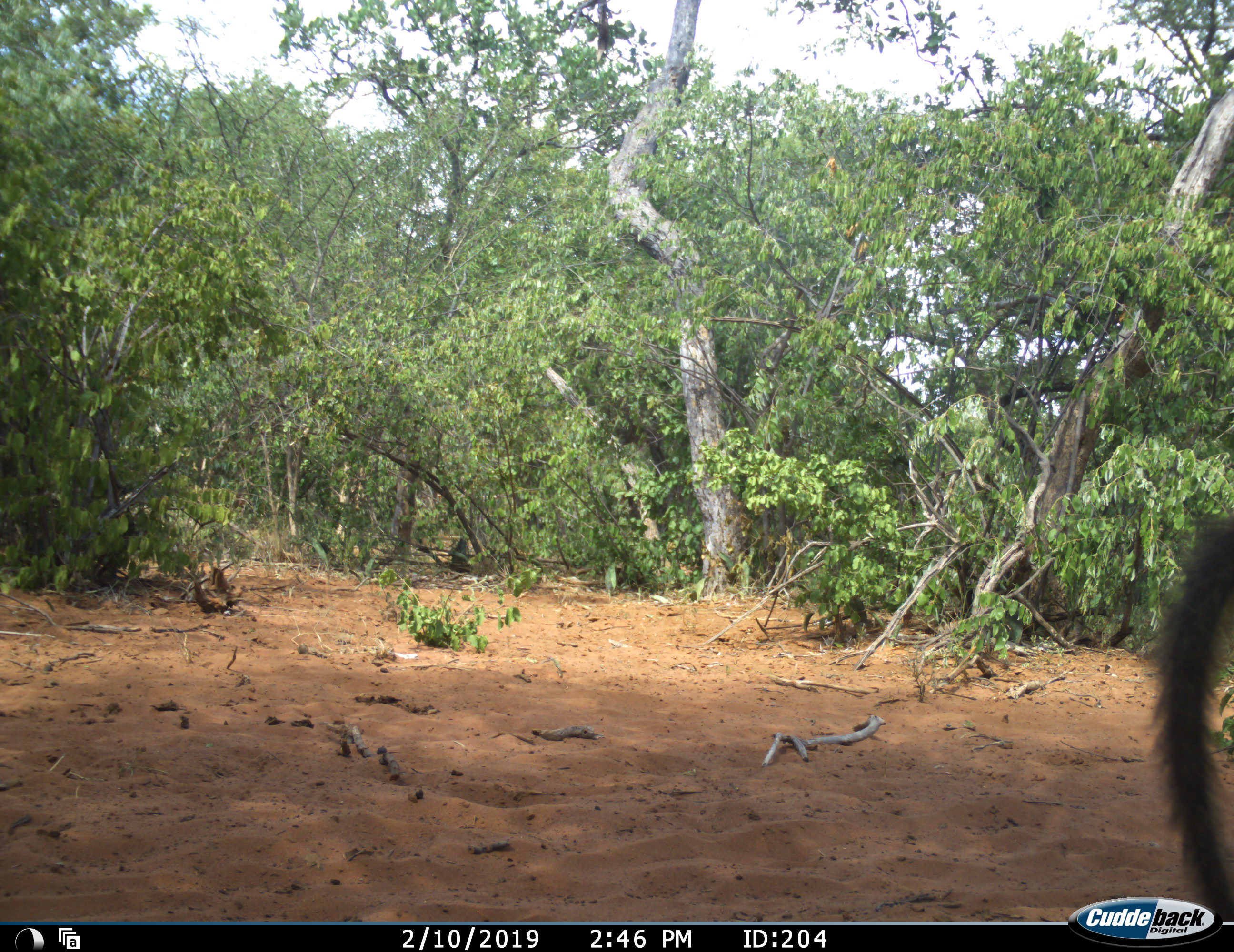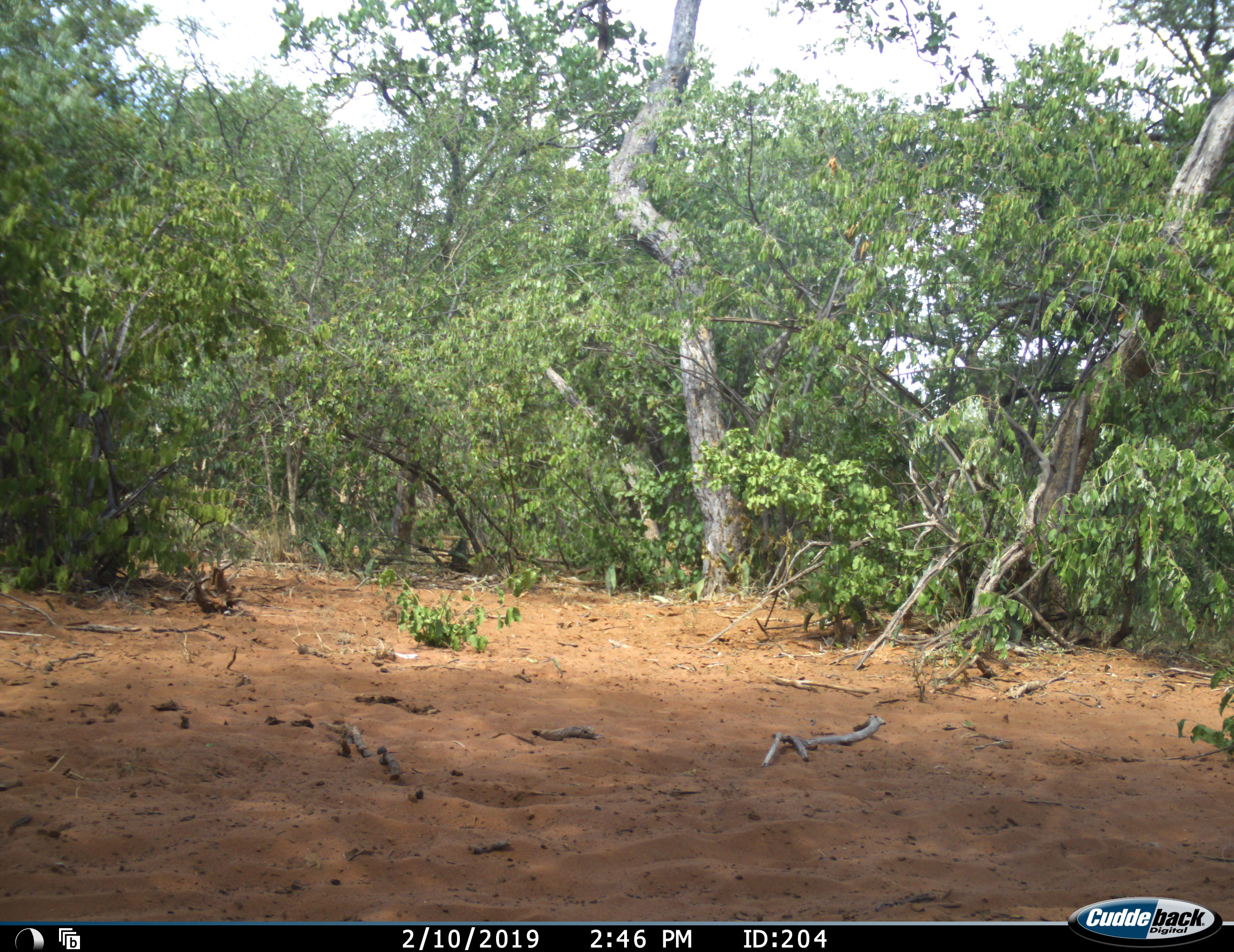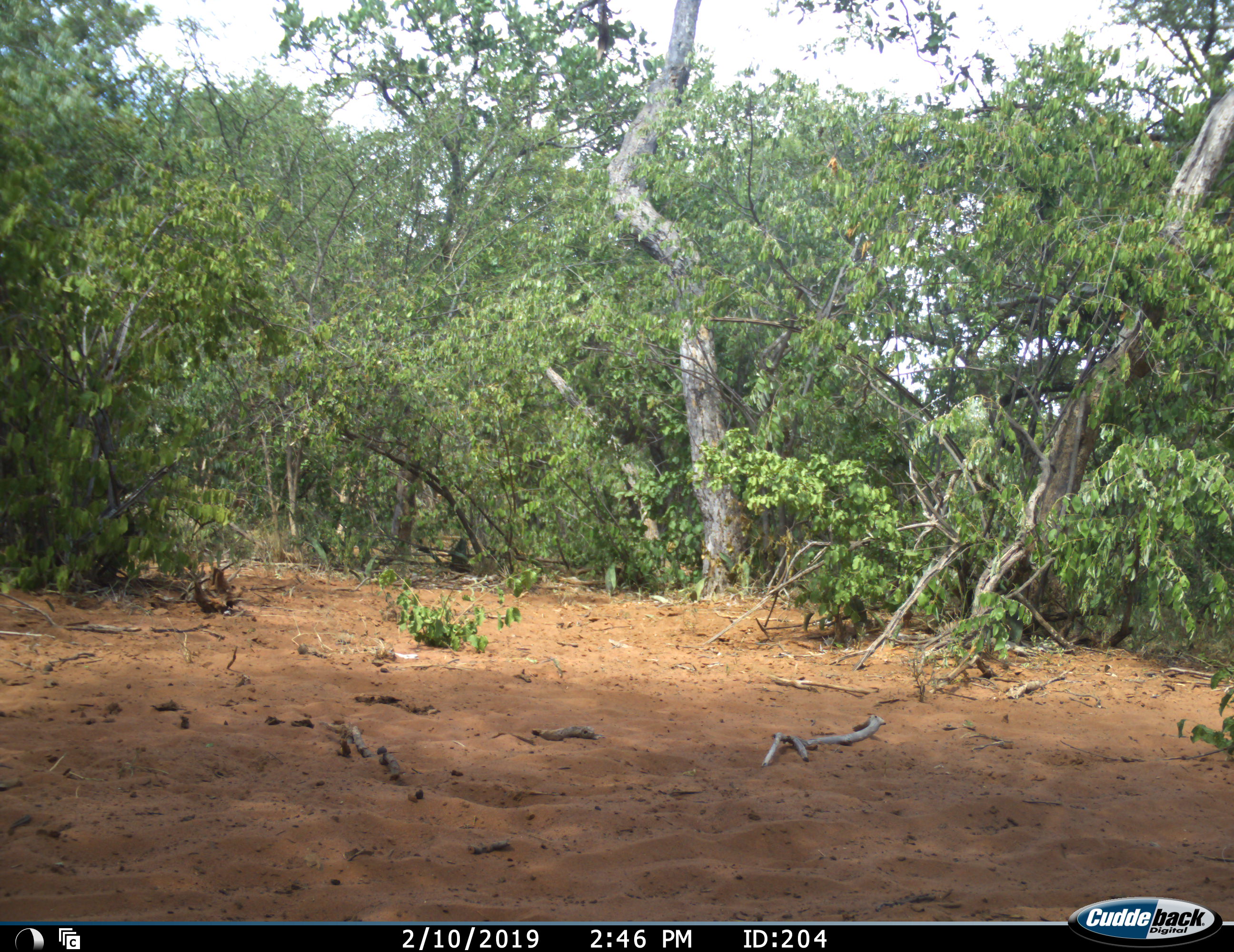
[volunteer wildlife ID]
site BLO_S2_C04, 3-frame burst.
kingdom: Animalia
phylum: Chordata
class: Mammalia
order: Primates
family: Cercopithecidae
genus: Papio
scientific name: Papio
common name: baboon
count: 1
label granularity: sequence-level